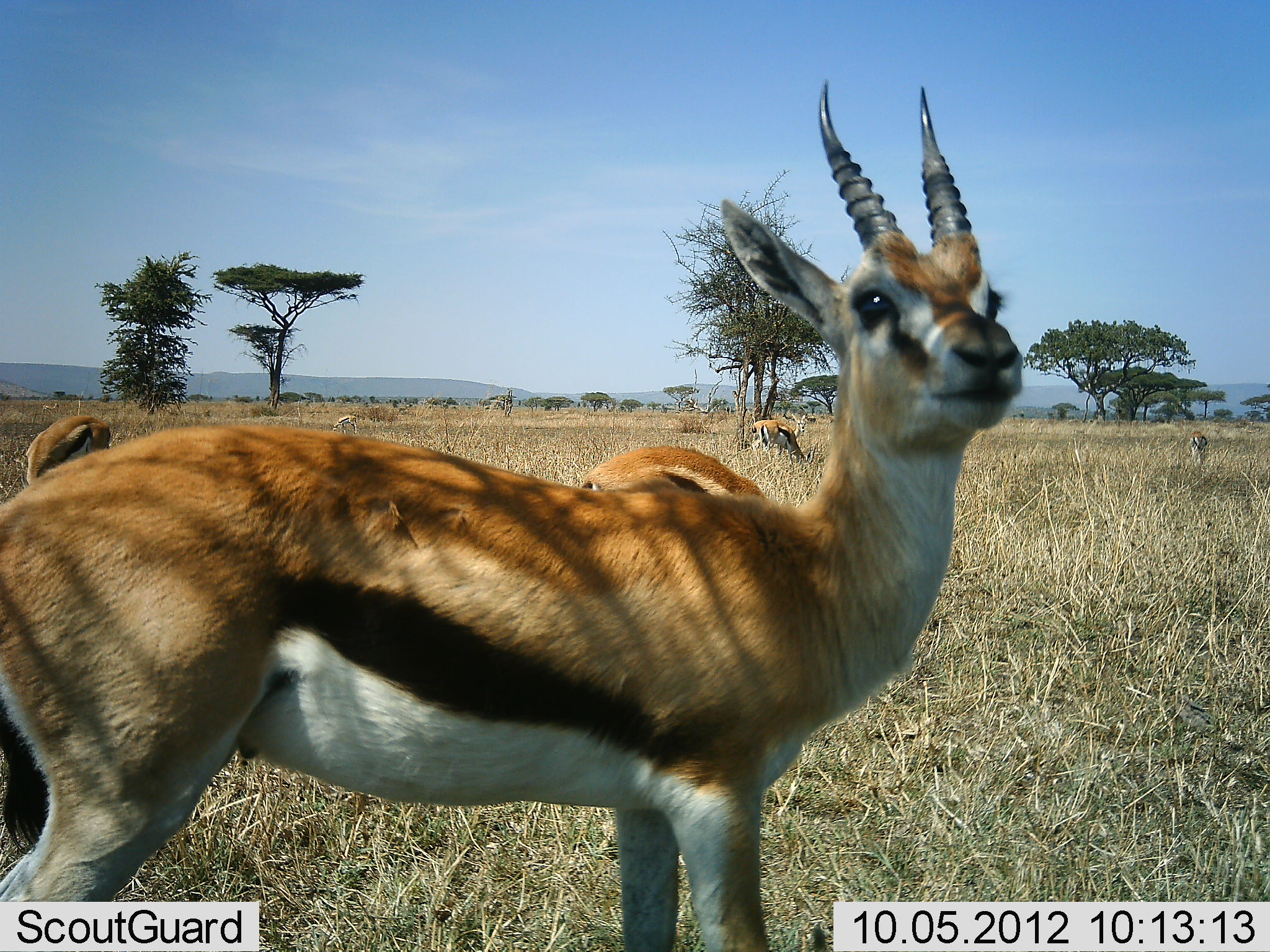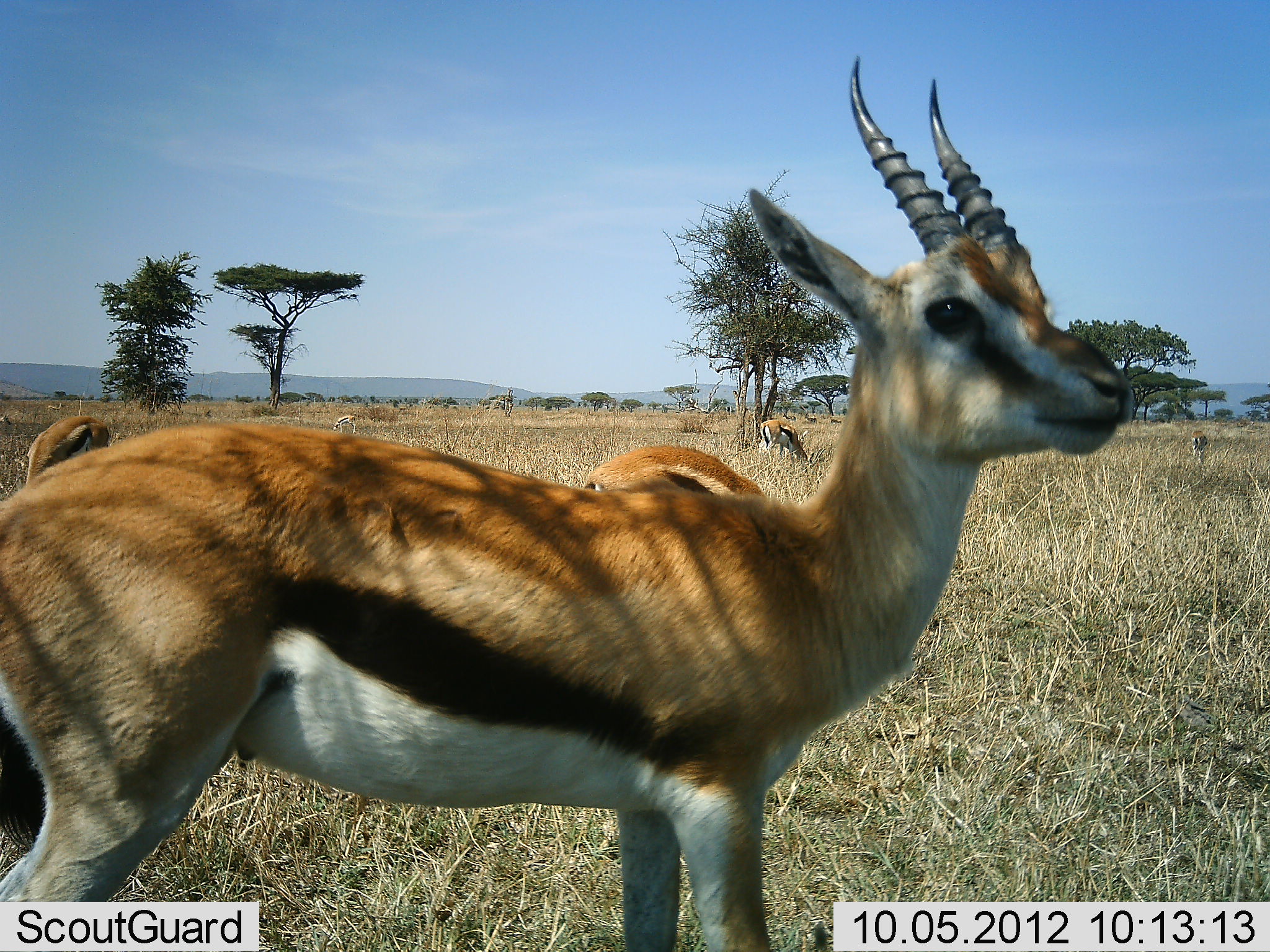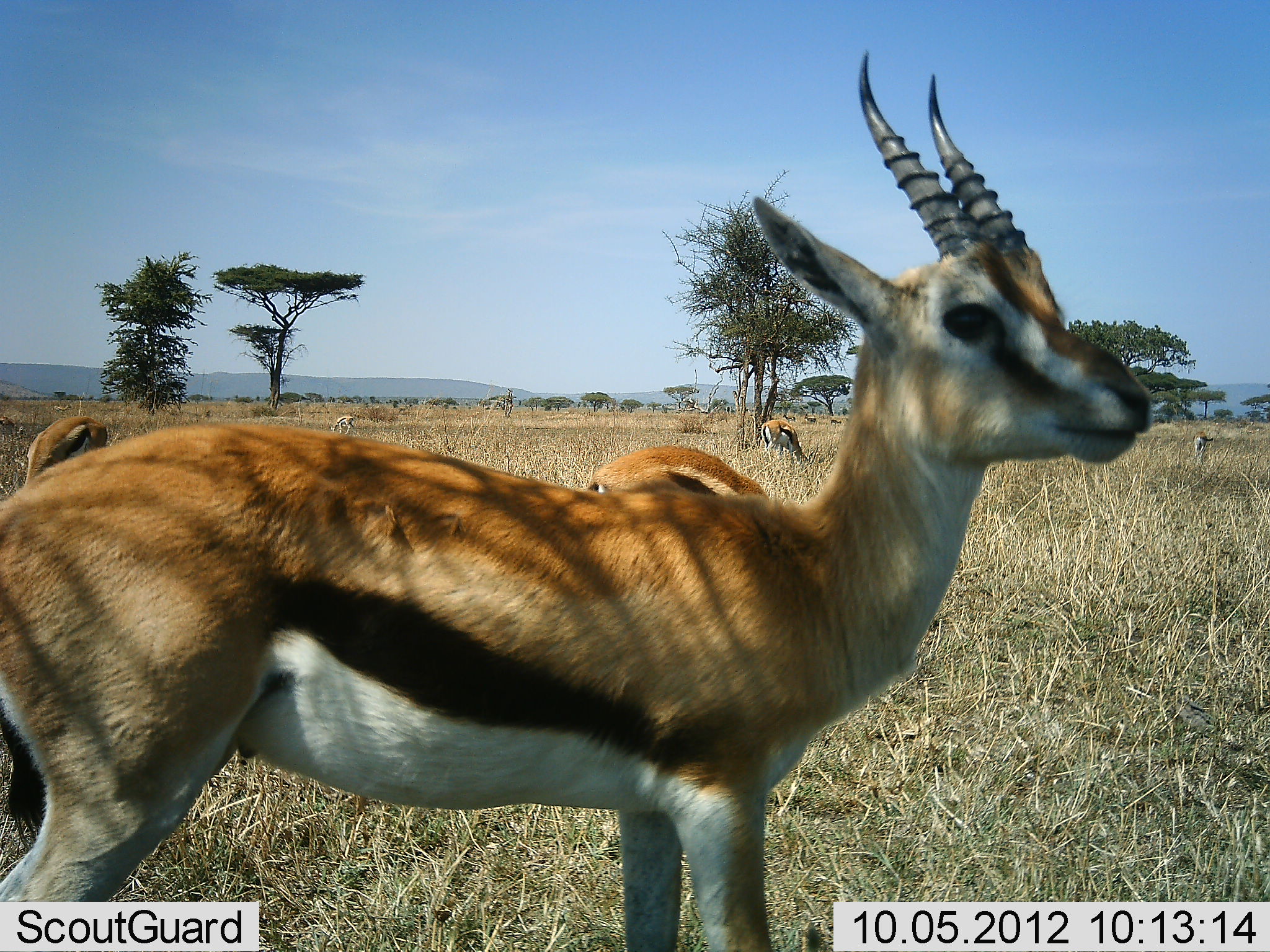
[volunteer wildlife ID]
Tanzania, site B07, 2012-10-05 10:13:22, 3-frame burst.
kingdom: Animalia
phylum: Chordata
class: Mammalia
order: Artiodactyla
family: Bovidae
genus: Eudorcas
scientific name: Eudorcas thomsonii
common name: thomson's gazelle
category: gazellethomsons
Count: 5.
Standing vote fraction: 90%.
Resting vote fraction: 0%.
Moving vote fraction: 10%.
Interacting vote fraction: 0%.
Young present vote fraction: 0%.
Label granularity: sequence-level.